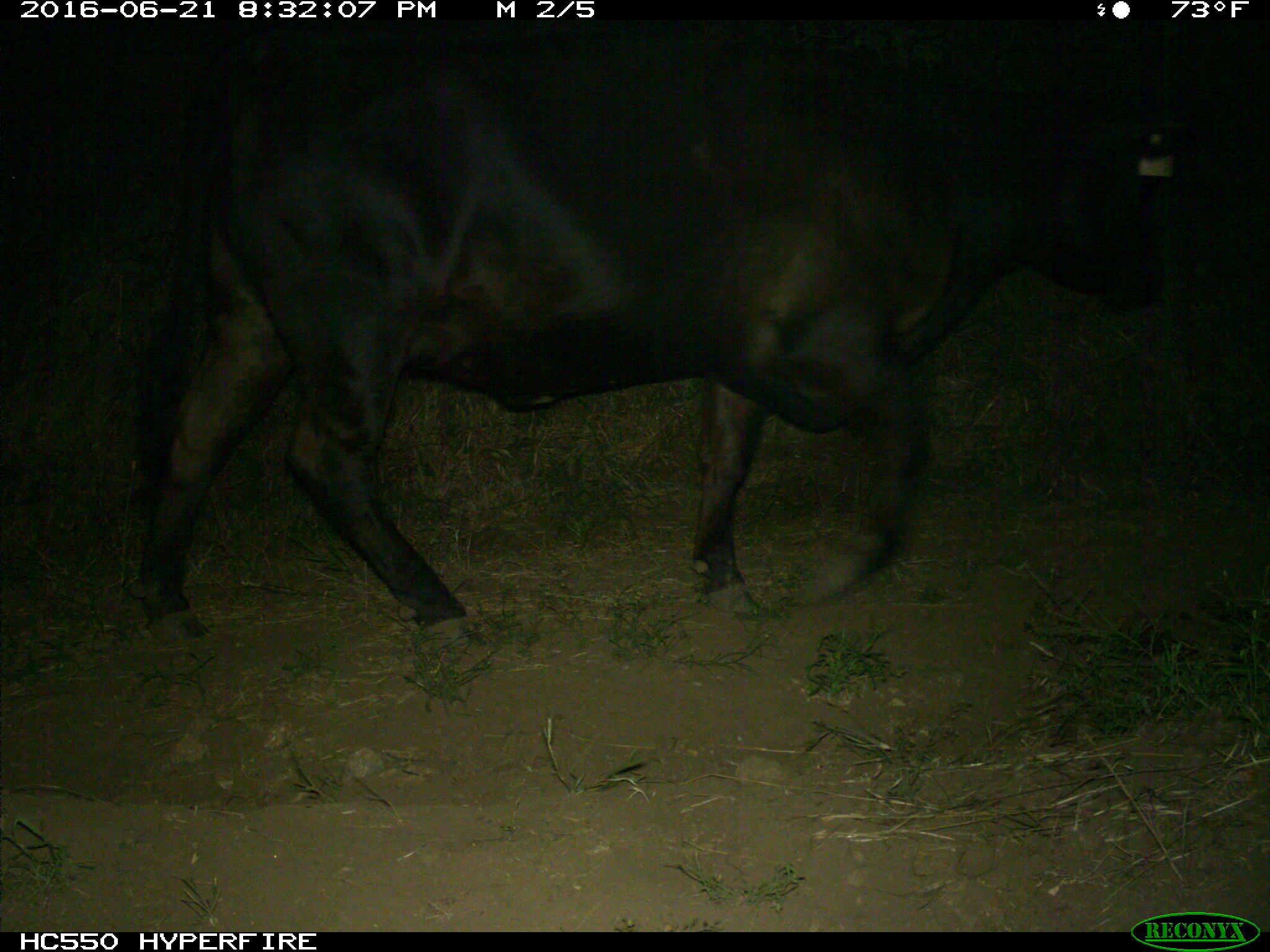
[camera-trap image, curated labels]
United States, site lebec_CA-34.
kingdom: Animalia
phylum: Chordata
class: Mammalia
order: Artiodactyla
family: Bovidae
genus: Bos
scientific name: Bos taurus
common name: domestic cow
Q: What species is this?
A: Bos taurus (domestic cow).